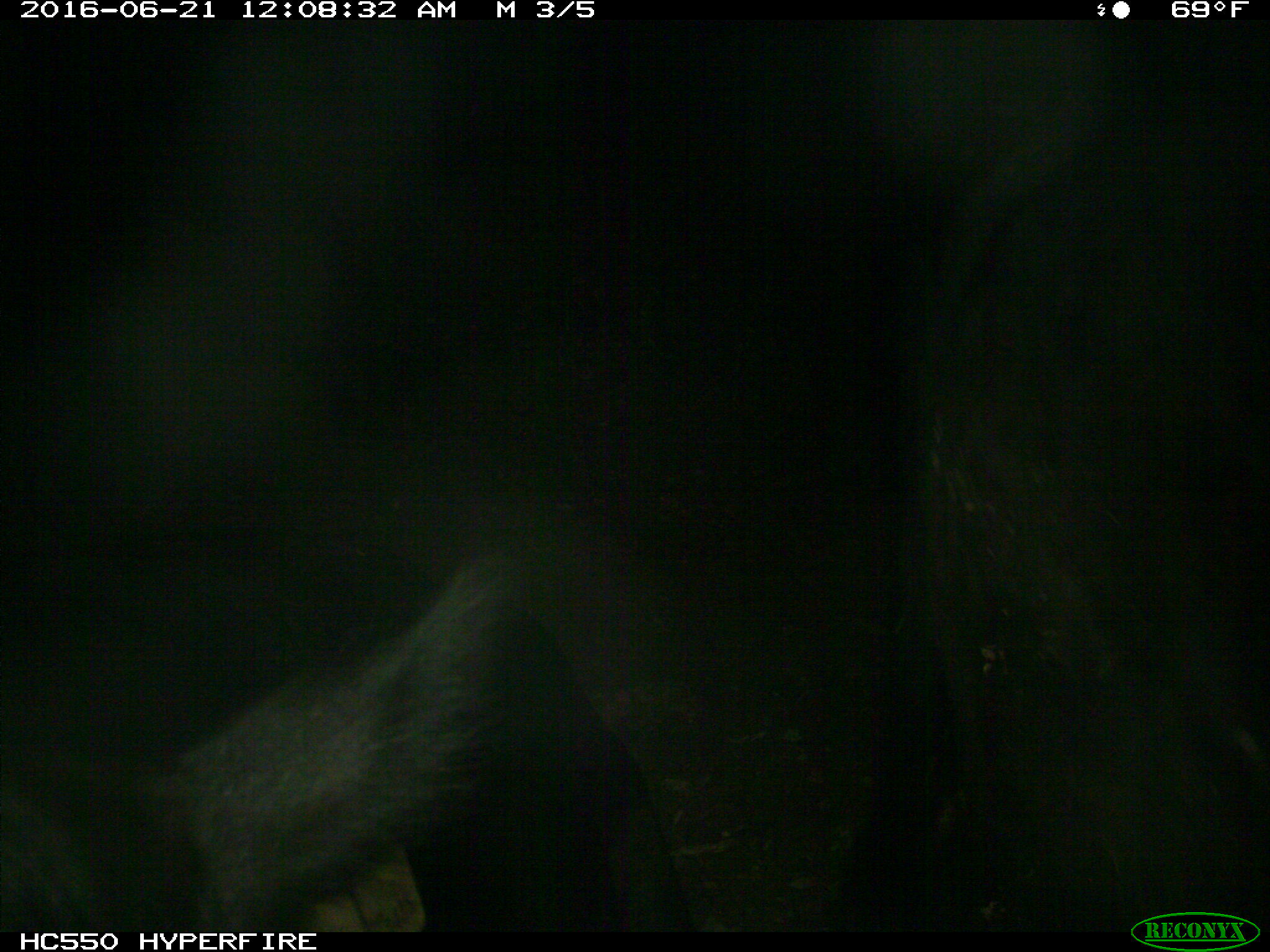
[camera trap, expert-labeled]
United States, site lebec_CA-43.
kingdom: Animalia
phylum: Chordata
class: Mammalia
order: Artiodactyla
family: Bovidae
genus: Bos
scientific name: Bos taurus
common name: domestic cow